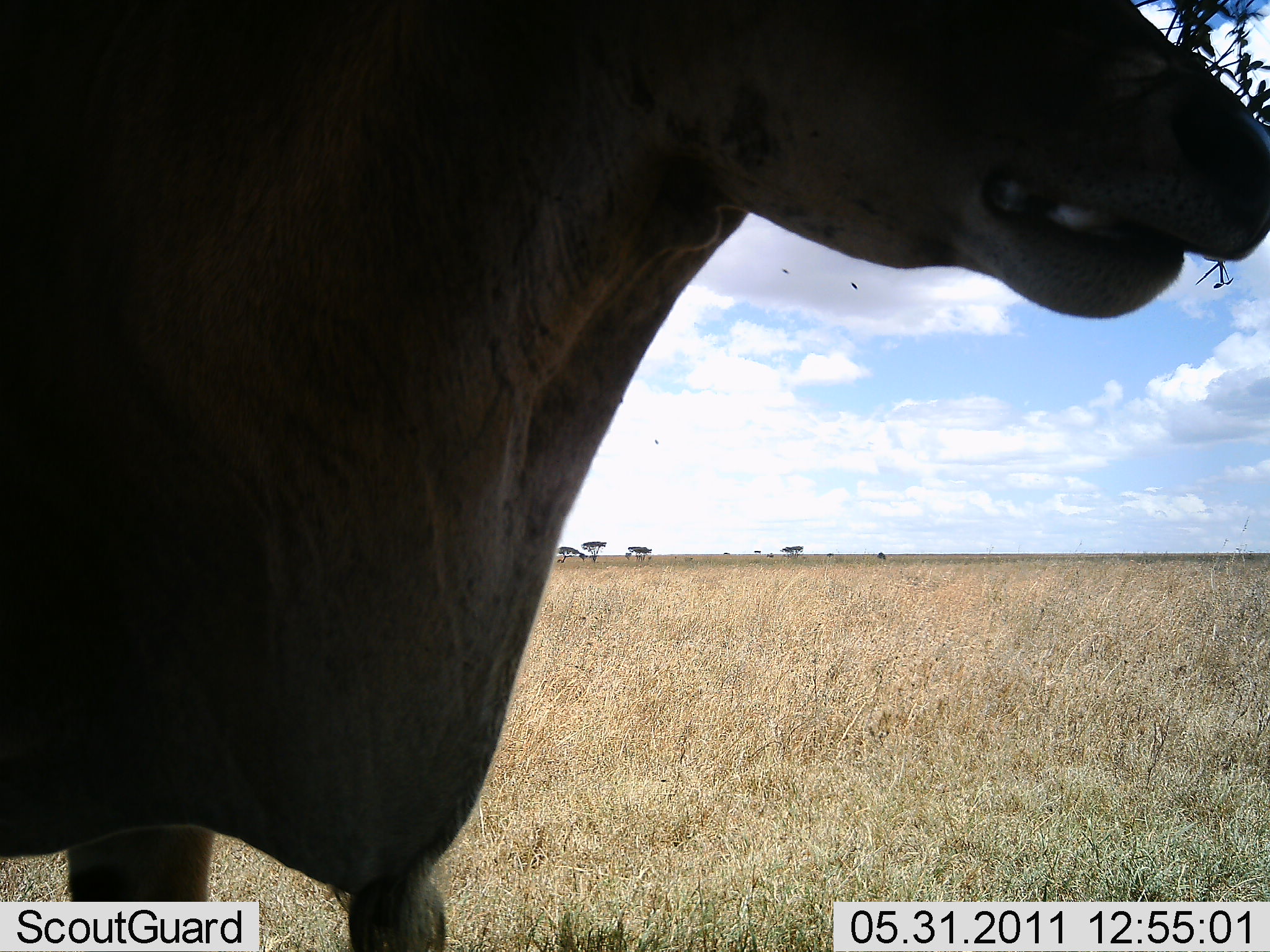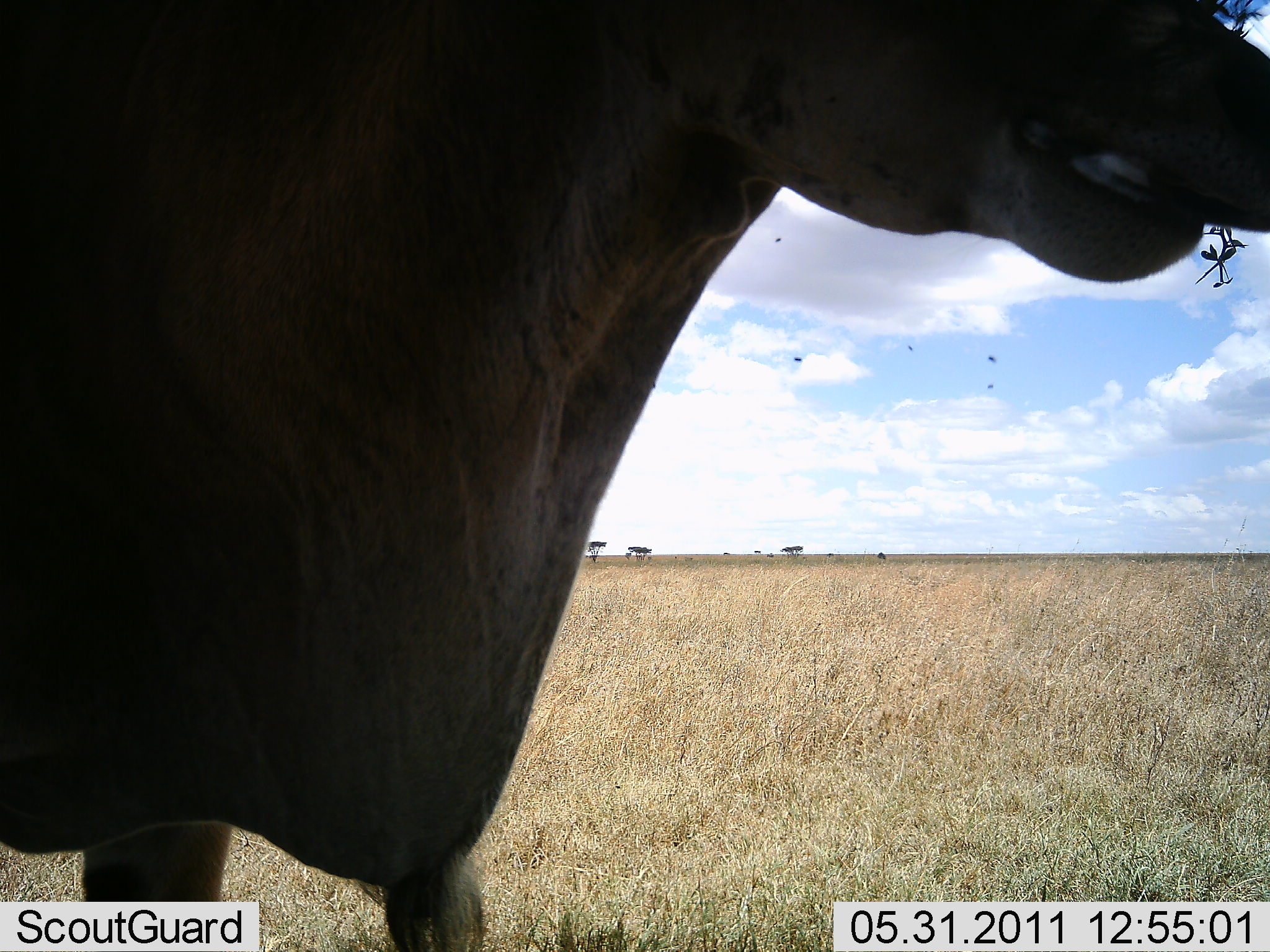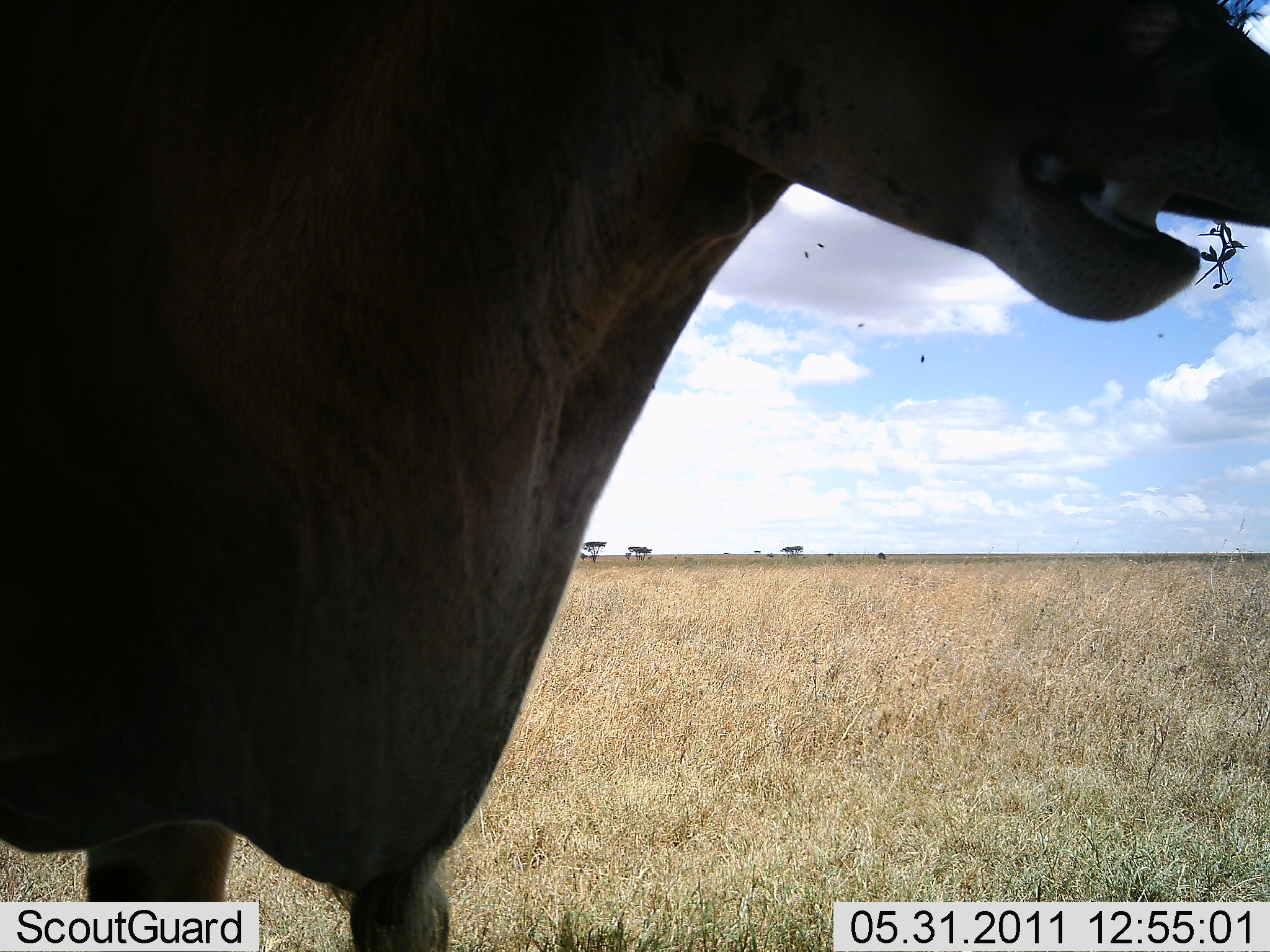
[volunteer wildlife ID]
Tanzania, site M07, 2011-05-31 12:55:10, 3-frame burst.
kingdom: Animalia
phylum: Chordata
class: Mammalia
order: Artiodactyla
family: Bovidae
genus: Tragelaphus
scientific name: Tragelaphus oryx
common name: eland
Eland (Tragelaphus oryx), count 1. Behavior (volunteer vote fractions): standing 50%, resting 0%, moving 0%, interacting 0%. Young present (vote fraction): 0%. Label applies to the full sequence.